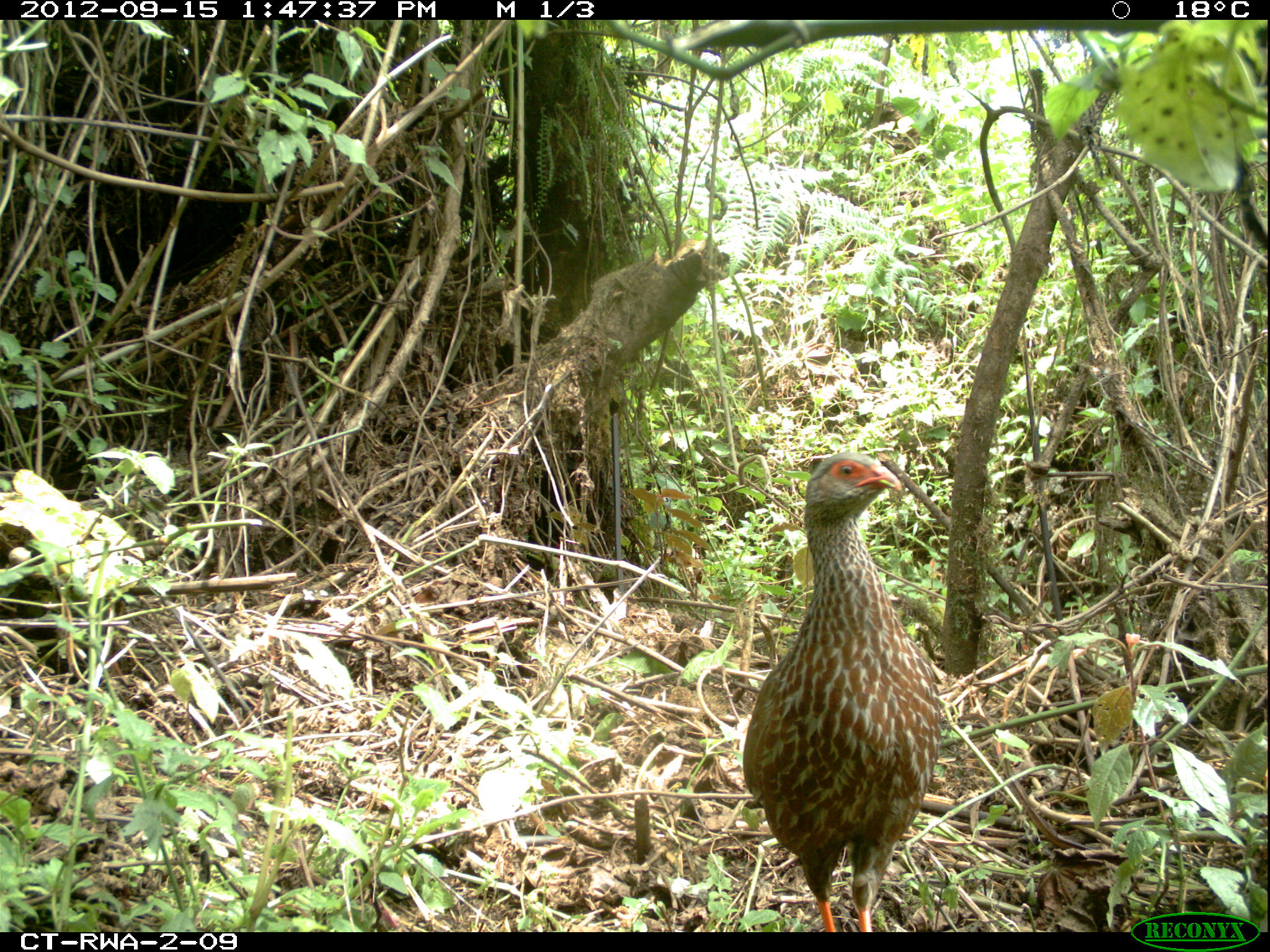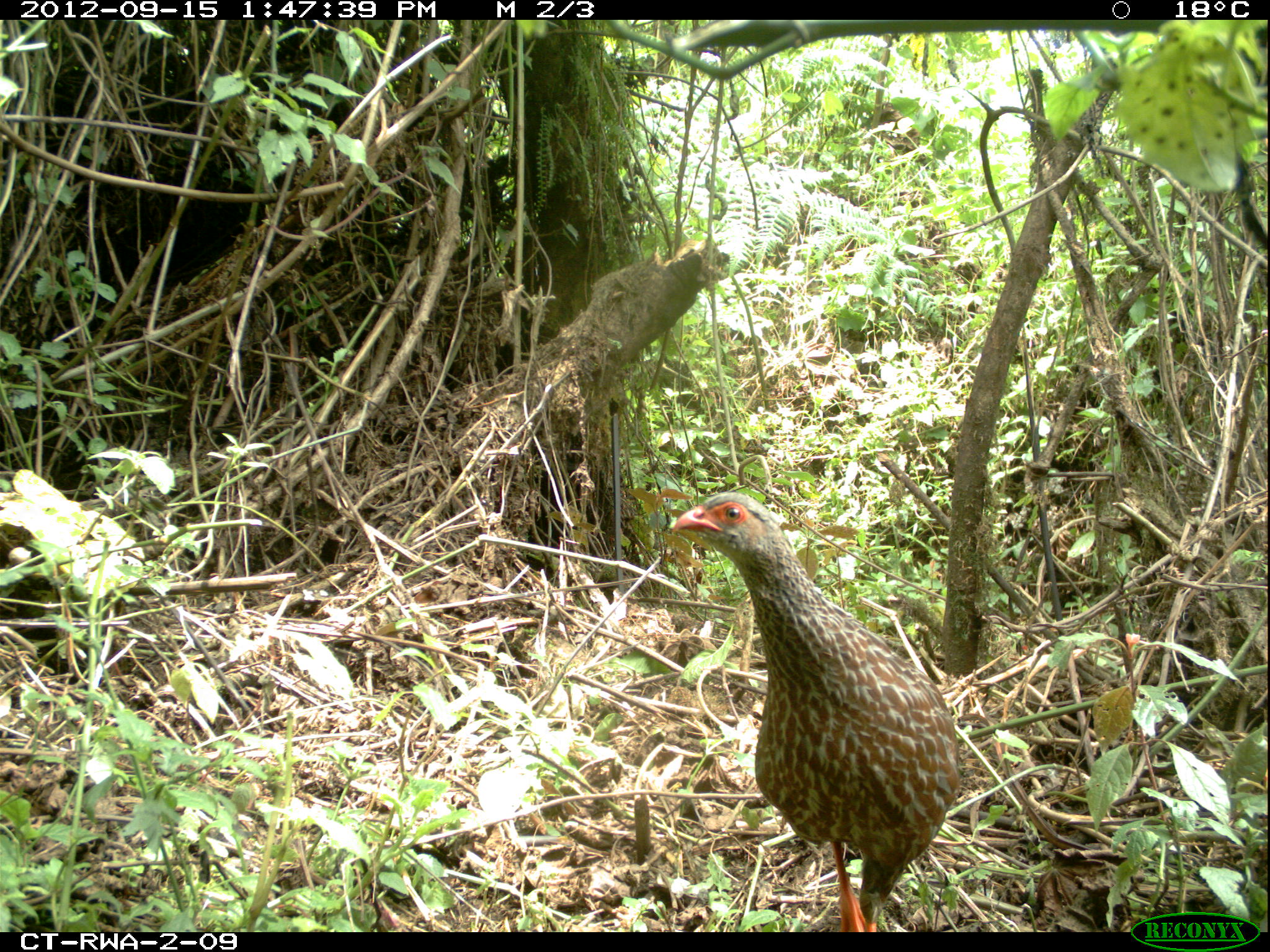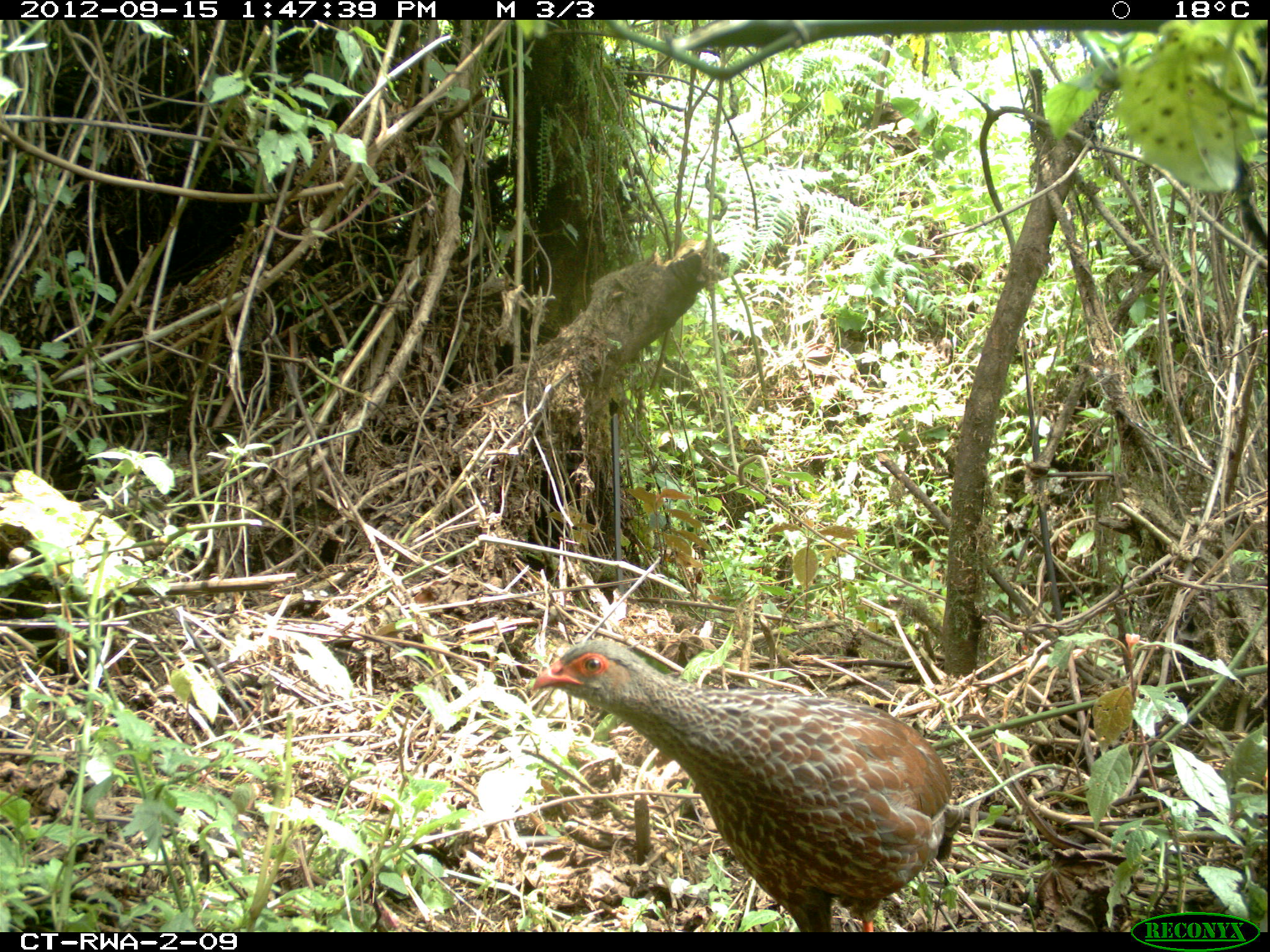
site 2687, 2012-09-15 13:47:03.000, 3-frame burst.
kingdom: Animalia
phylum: Chordata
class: Aves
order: Galliformes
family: Phasianidae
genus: Pternistis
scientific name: Pternistis nobilis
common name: handsome francolin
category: francolinus nobilis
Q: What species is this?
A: Francolinus nobilis (handsome francolin) (Pternistis nobilis).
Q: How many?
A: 1.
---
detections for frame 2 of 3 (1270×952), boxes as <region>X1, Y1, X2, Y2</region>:
francolinus nobilis: <region>665, 490, 961, 931</region>